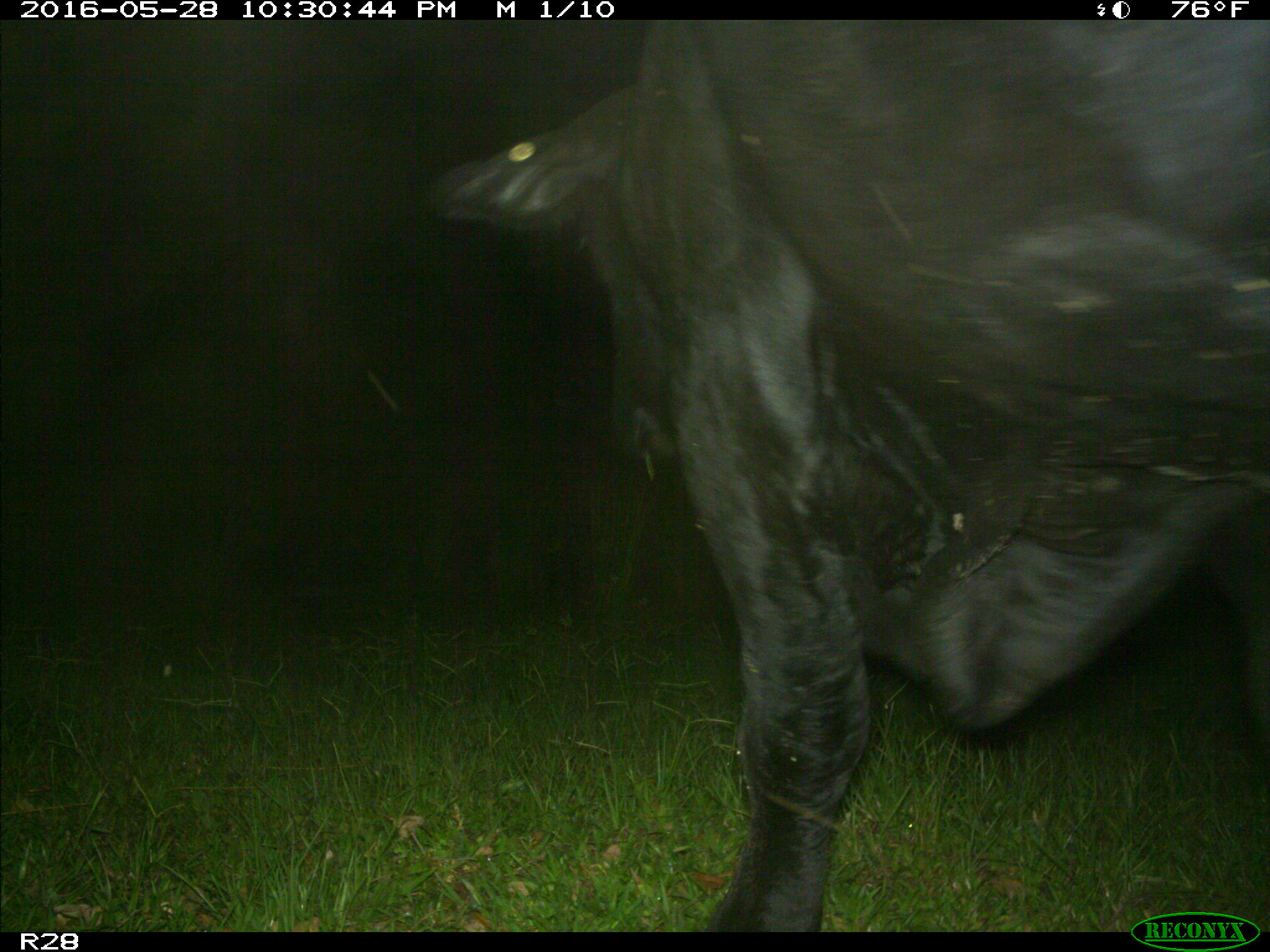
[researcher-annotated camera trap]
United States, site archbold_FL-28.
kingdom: Animalia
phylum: Chordata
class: Mammalia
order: Artiodactyla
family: Bovidae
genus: Bos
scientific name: Bos taurus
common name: domestic cow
Bos taurus (domestic cow).